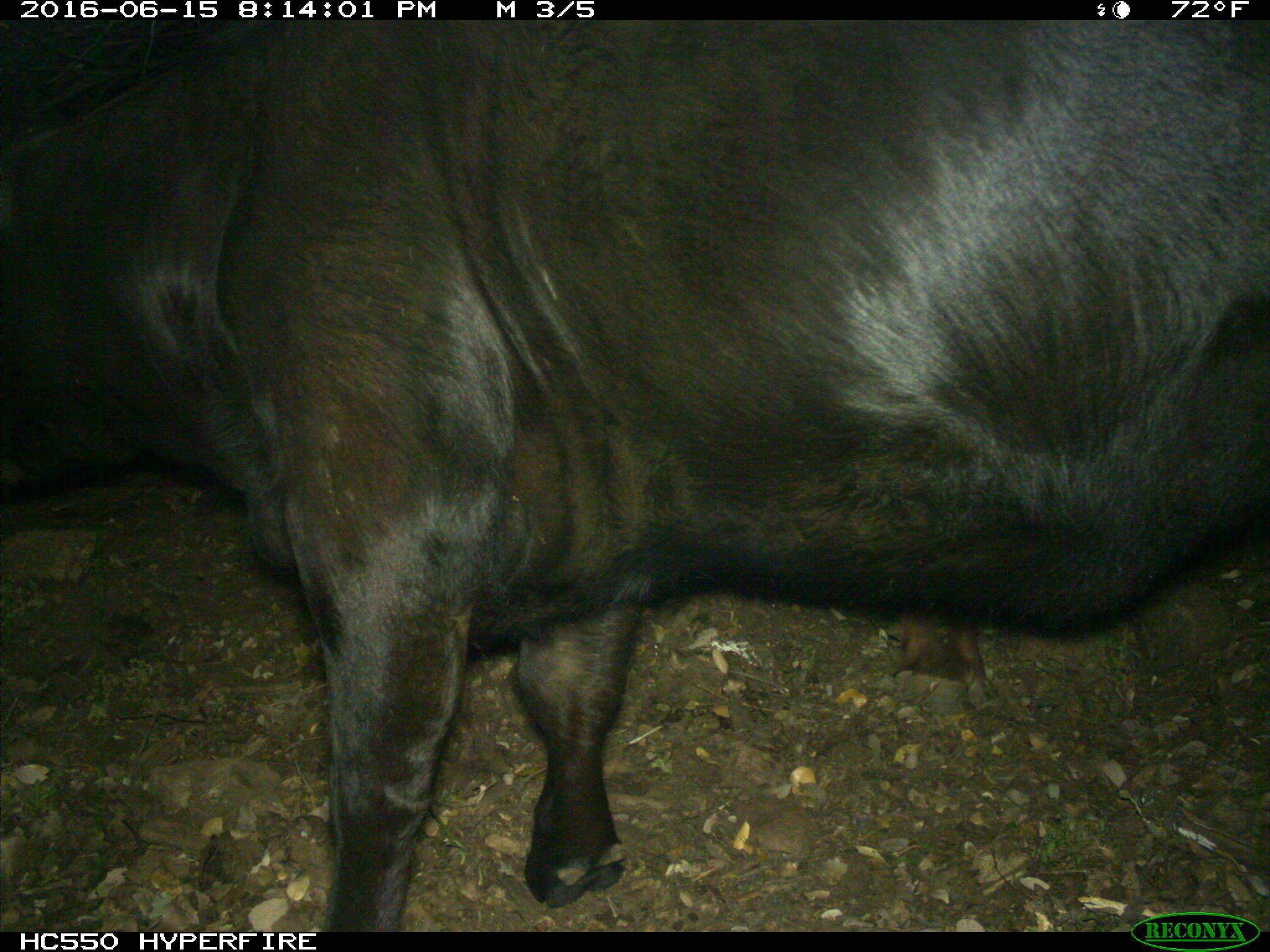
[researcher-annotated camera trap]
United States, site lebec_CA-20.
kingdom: Animalia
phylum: Chordata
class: Mammalia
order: Artiodactyla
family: Bovidae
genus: Bos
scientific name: Bos taurus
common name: domestic cow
Bos taurus (domestic cow).